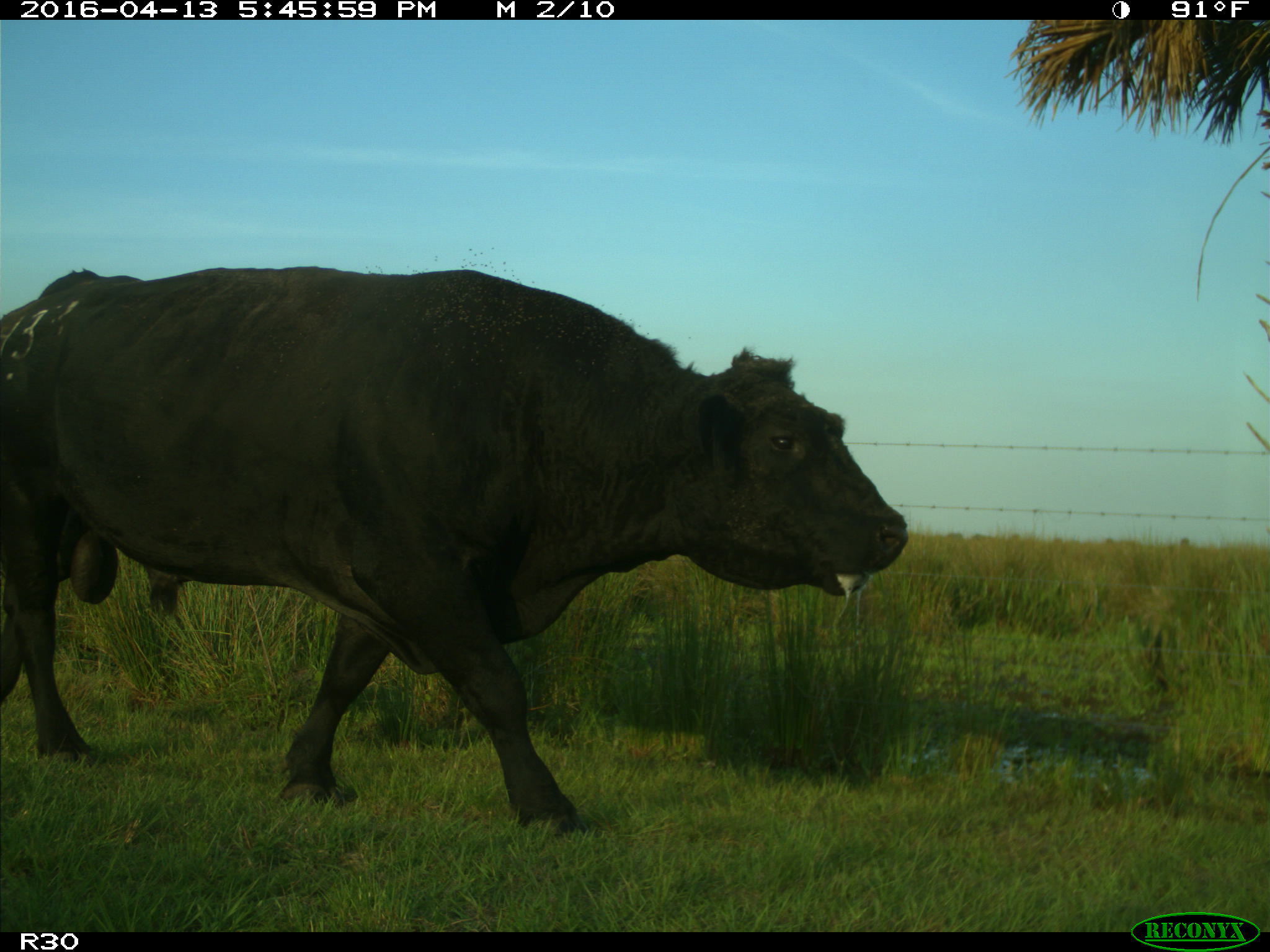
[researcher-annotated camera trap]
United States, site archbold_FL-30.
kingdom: Animalia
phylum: Chordata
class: Mammalia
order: Artiodactyla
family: Bovidae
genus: Bos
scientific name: Bos taurus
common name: domestic cow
Bos taurus (domestic cow).